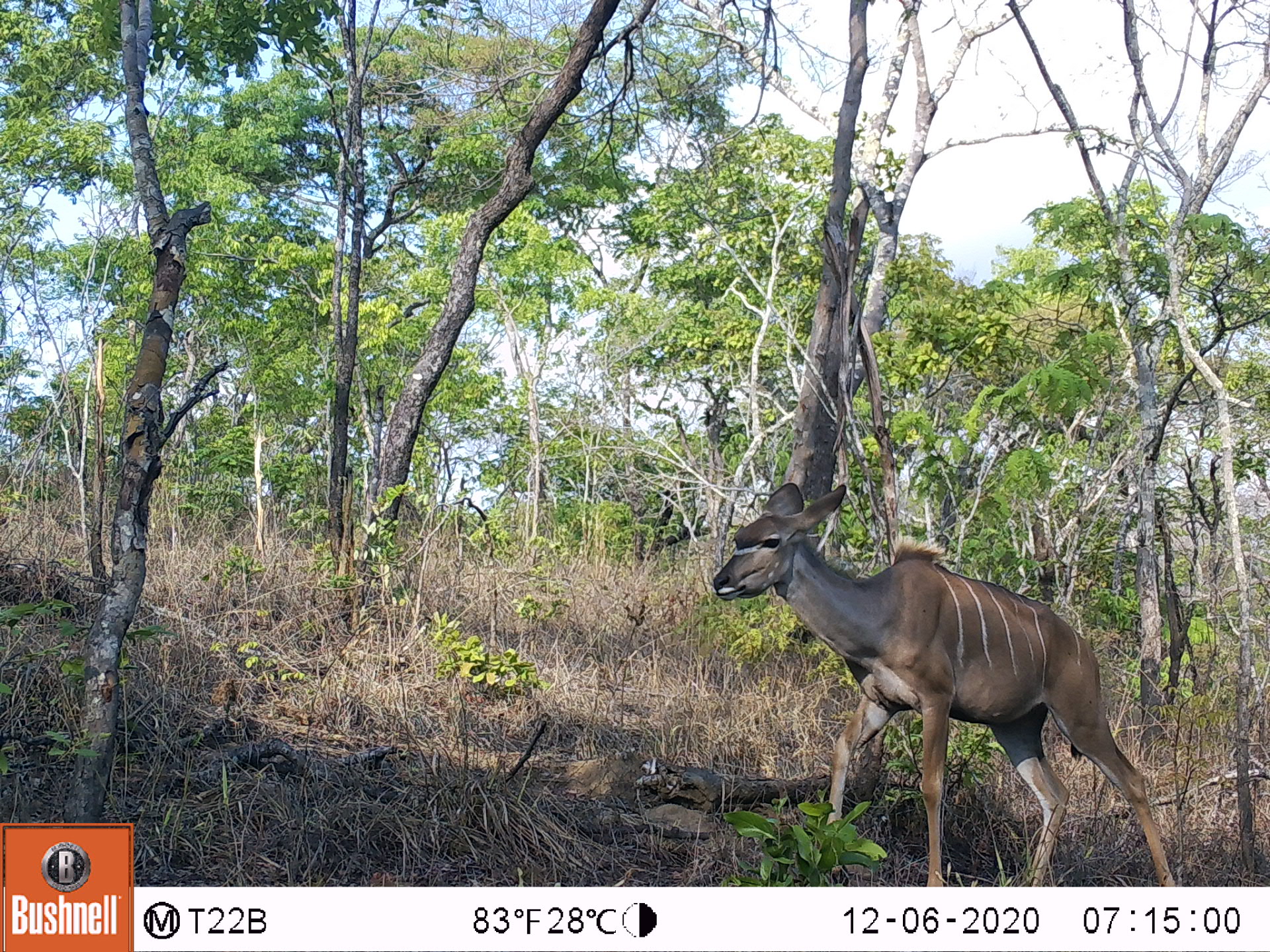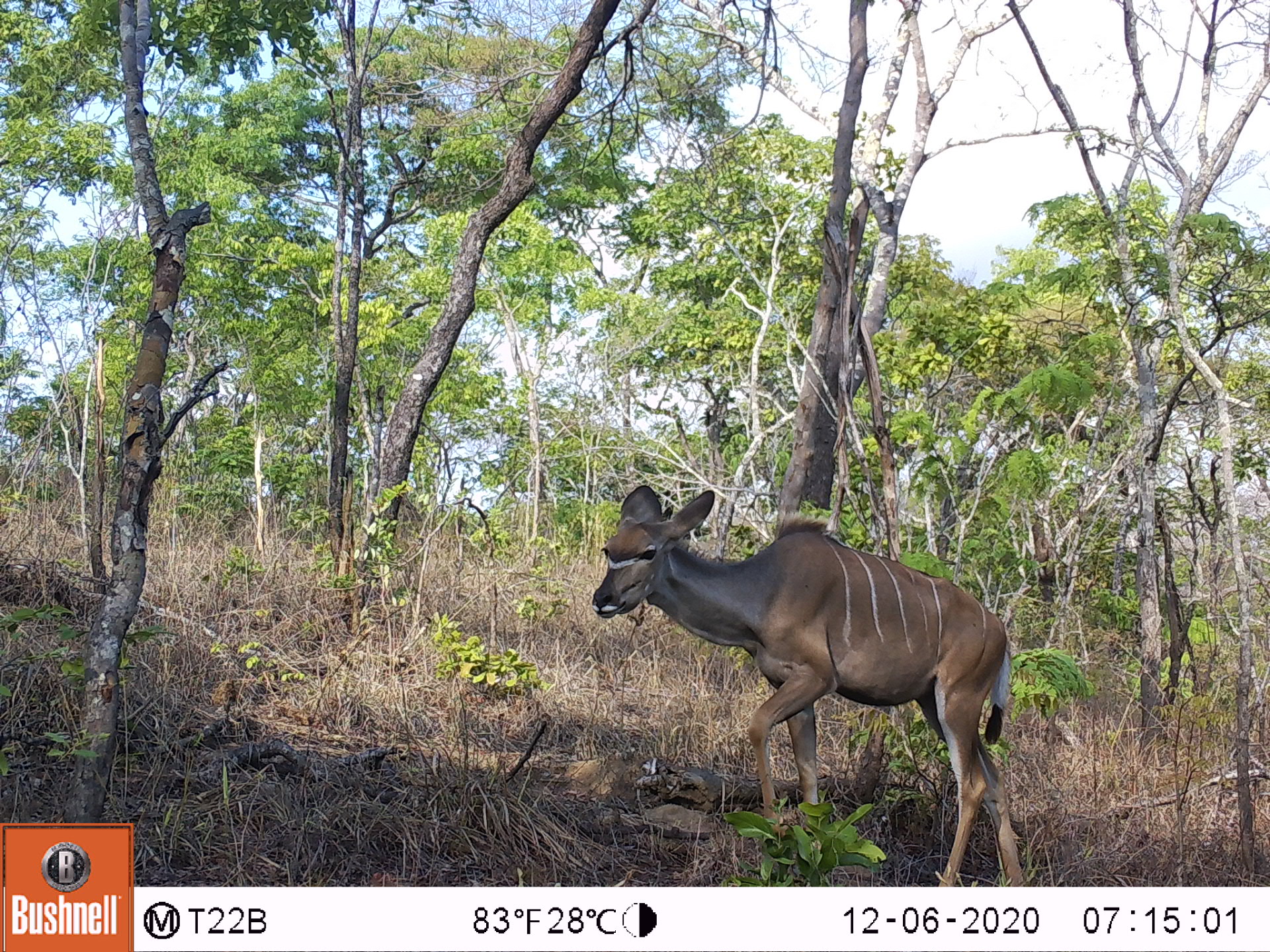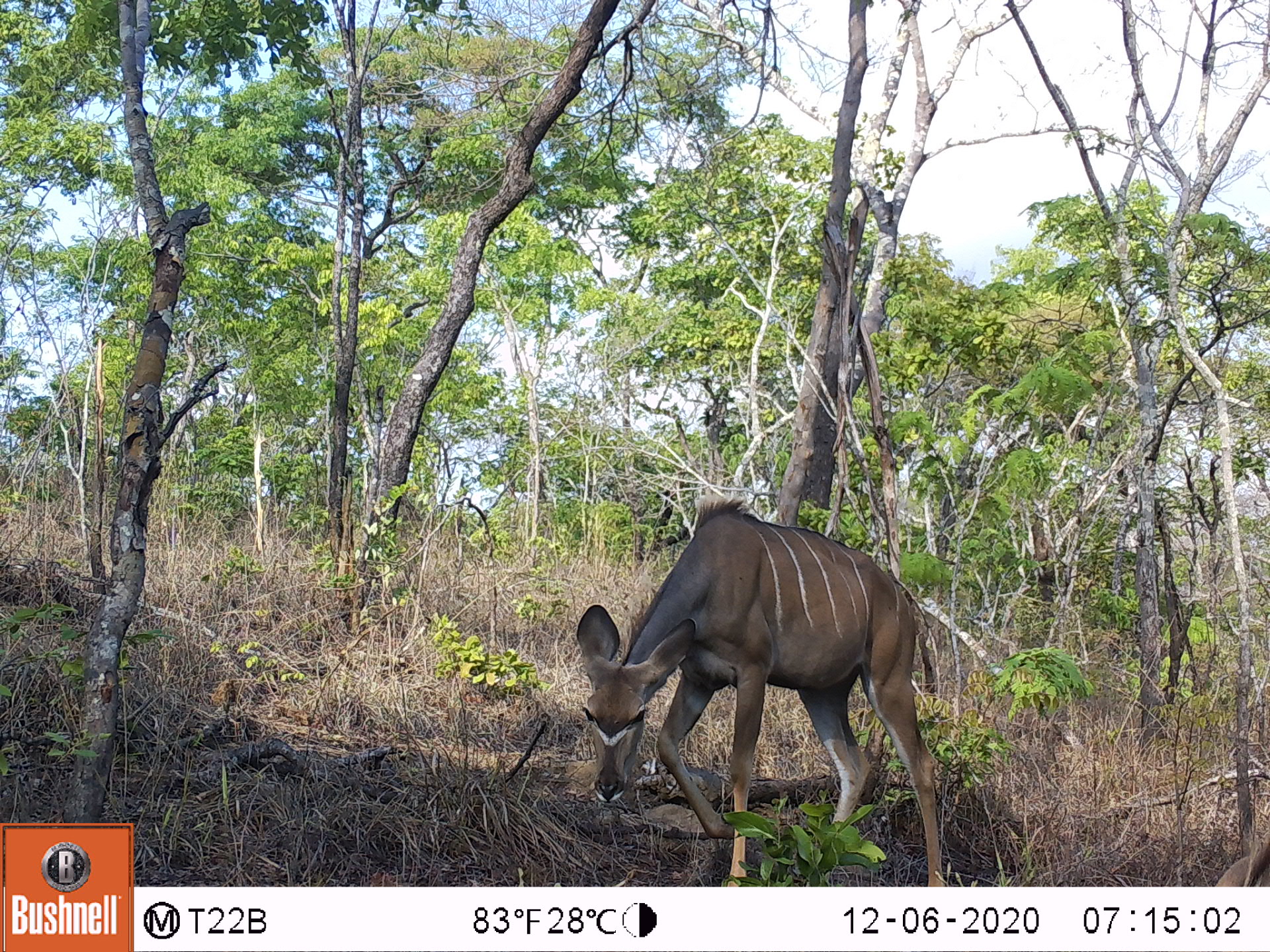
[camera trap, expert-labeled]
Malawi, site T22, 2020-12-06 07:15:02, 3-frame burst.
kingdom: Animalia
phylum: Chordata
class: Mammalia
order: Artiodactyla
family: Bovidae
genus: Tragelaphus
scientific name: Tragelaphus strepsiceros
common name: greater kudu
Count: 1.